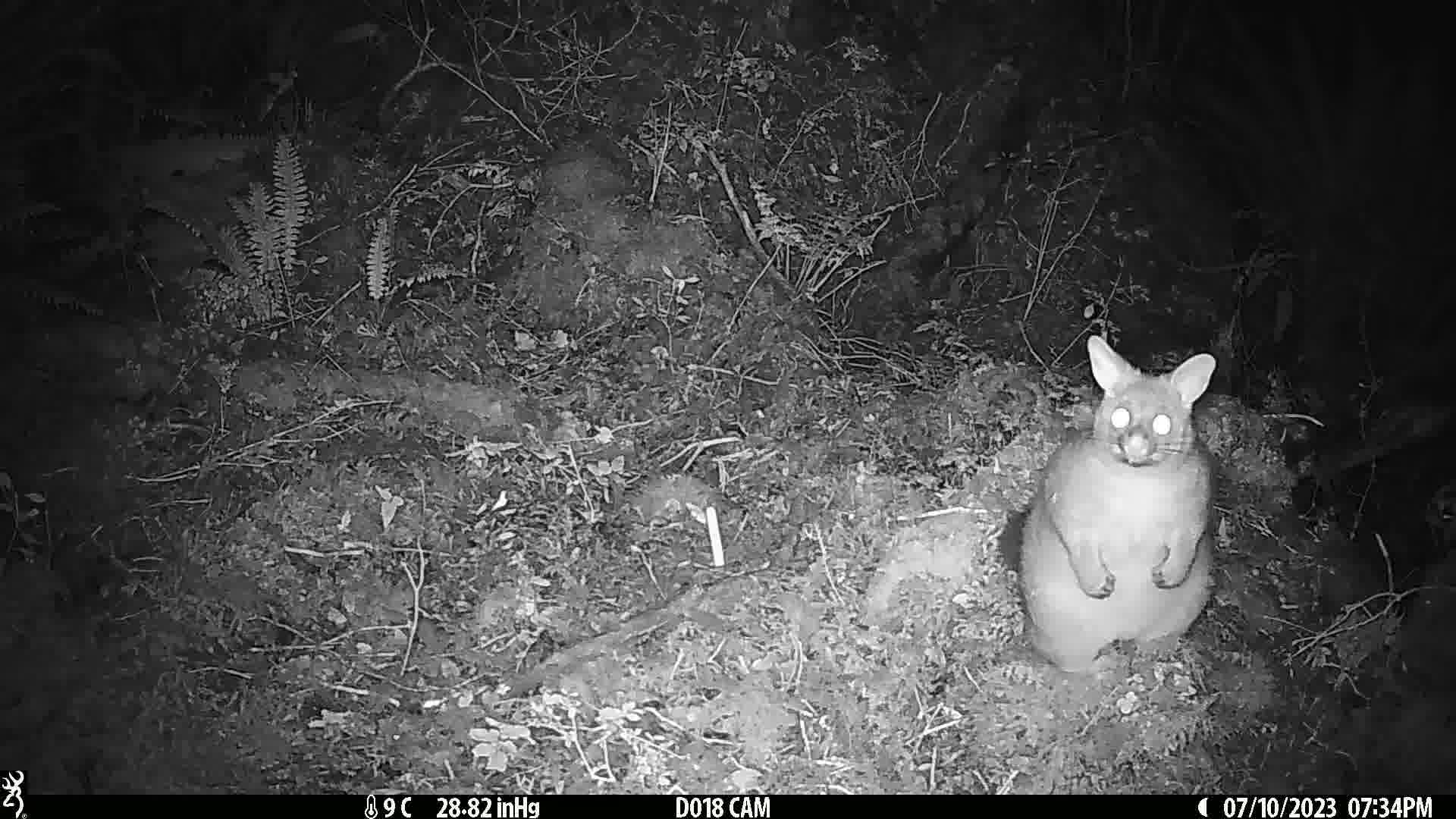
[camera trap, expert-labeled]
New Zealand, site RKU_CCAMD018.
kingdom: Animalia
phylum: Chordata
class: Mammalia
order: Diprotodontia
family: Phalangeridae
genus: Trichosurus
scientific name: Trichosurus vulpecula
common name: common brushtail possum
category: possum